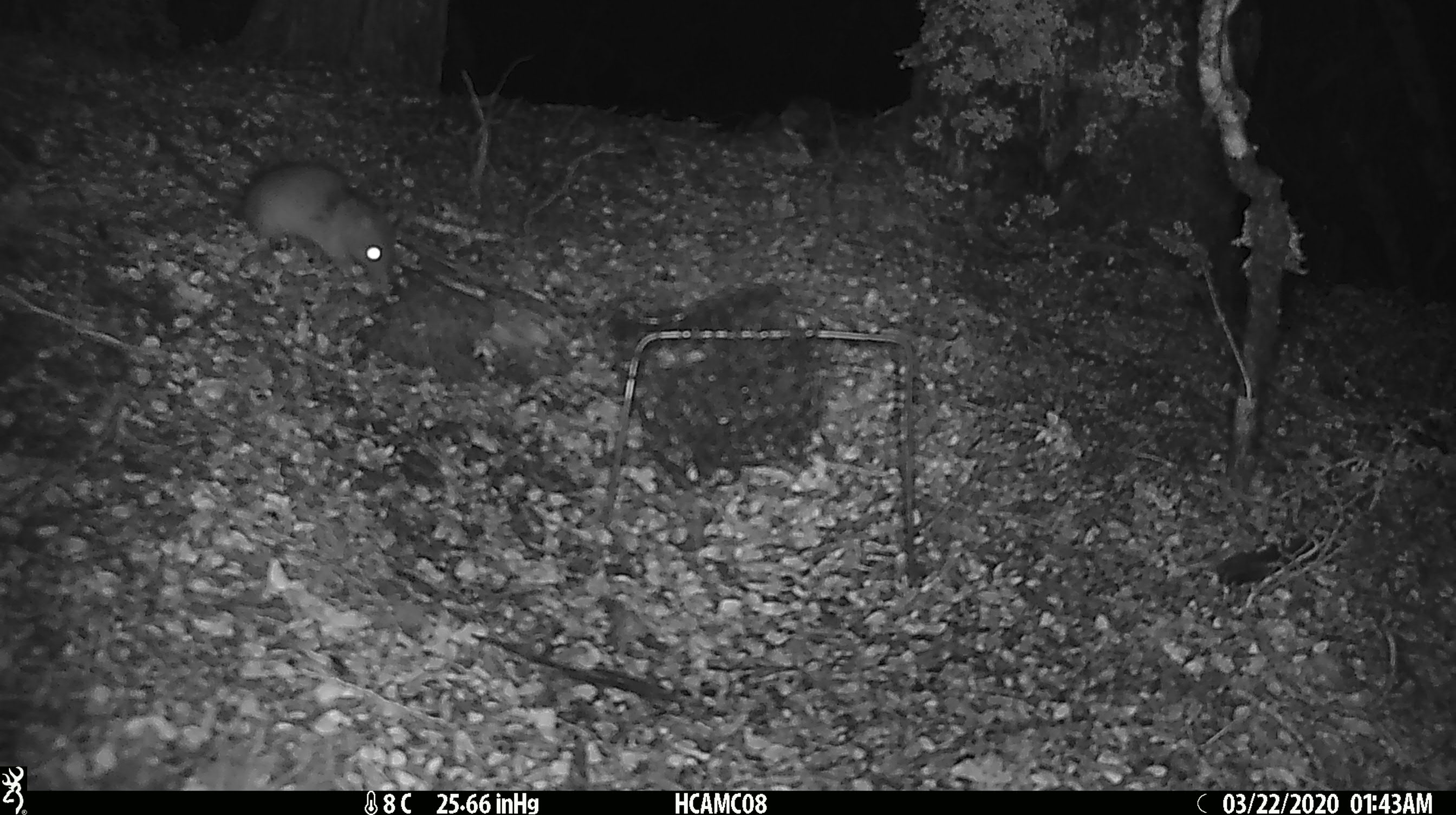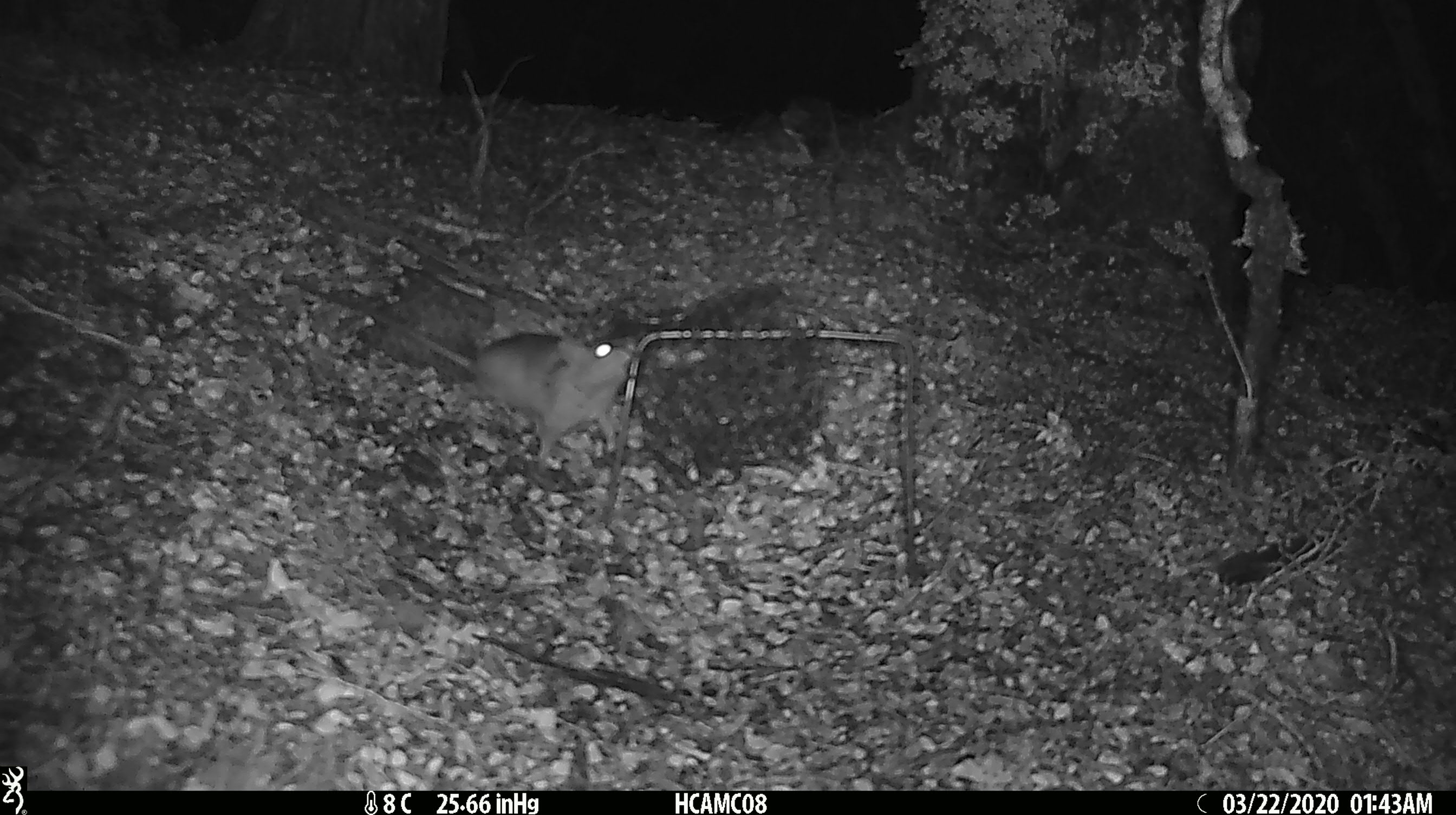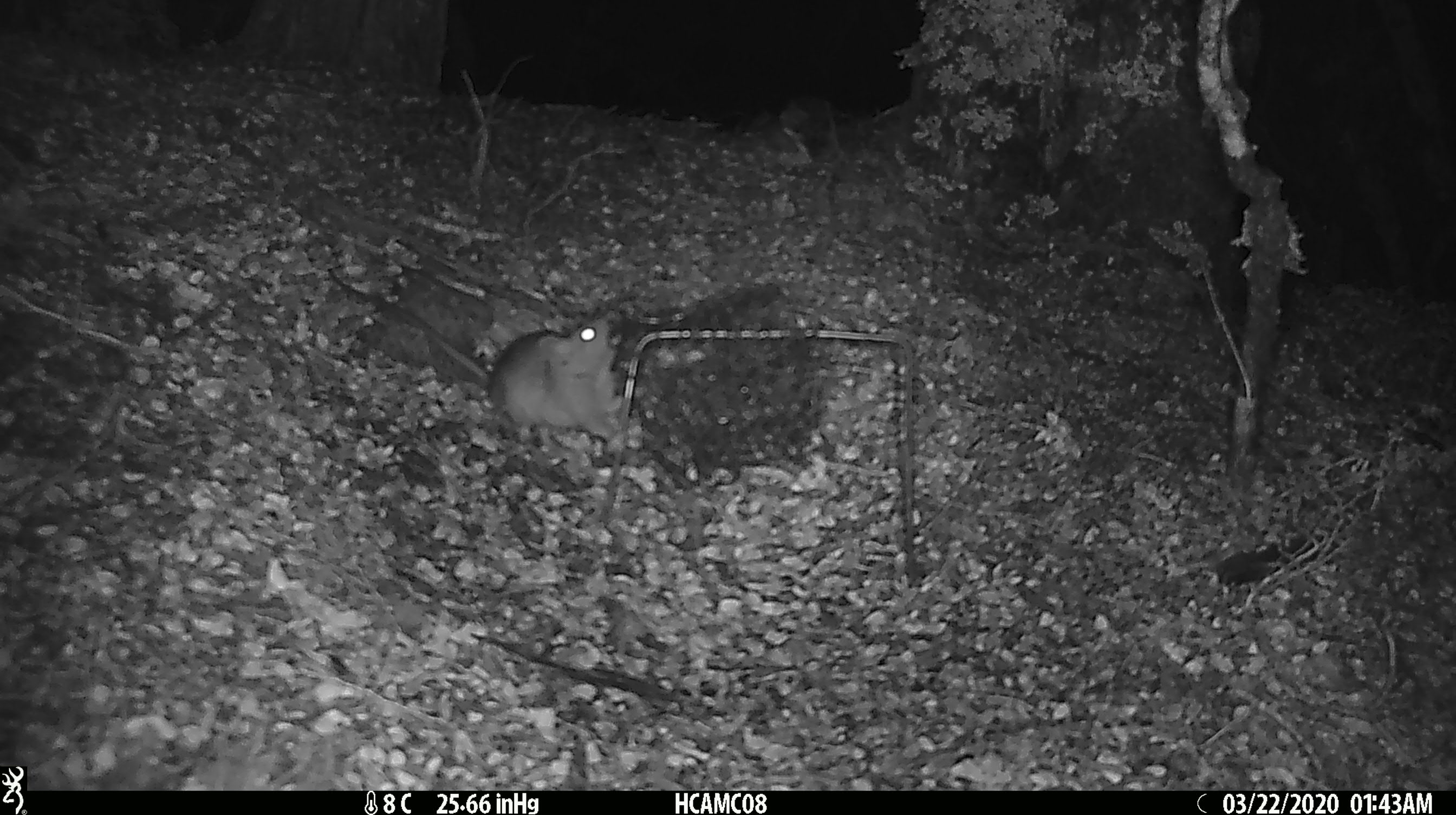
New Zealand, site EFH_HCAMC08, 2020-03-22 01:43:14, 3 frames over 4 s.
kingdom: Animalia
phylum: Chordata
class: Mammalia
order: Rodentia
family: Muridae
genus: Rattus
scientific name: Rattus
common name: rat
Rat (Rattus).